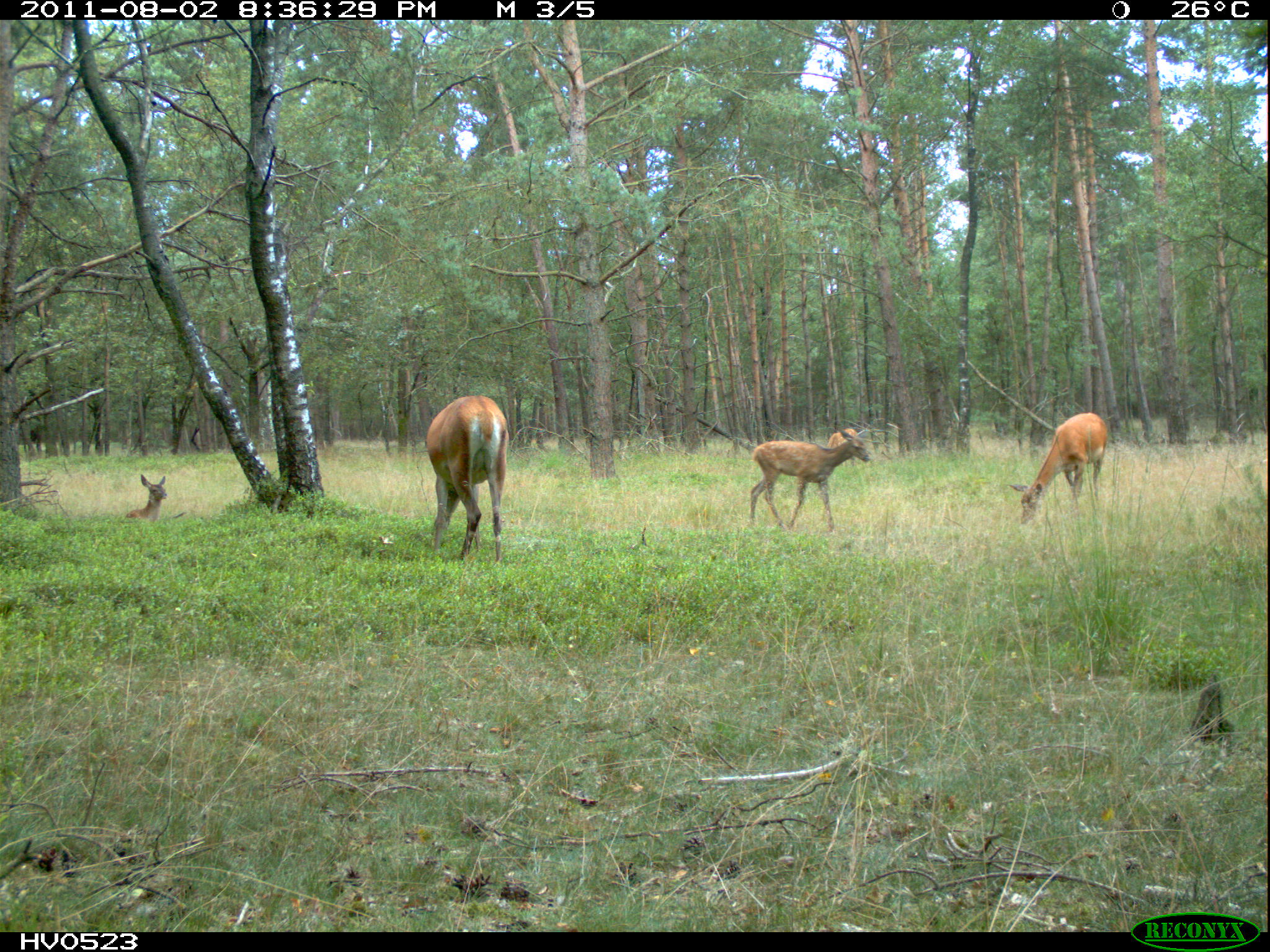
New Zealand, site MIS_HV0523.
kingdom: Animalia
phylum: Chordata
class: Mammalia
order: Artiodactyla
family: Cervidae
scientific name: Cervidae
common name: deer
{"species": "deer (Cervidae)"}